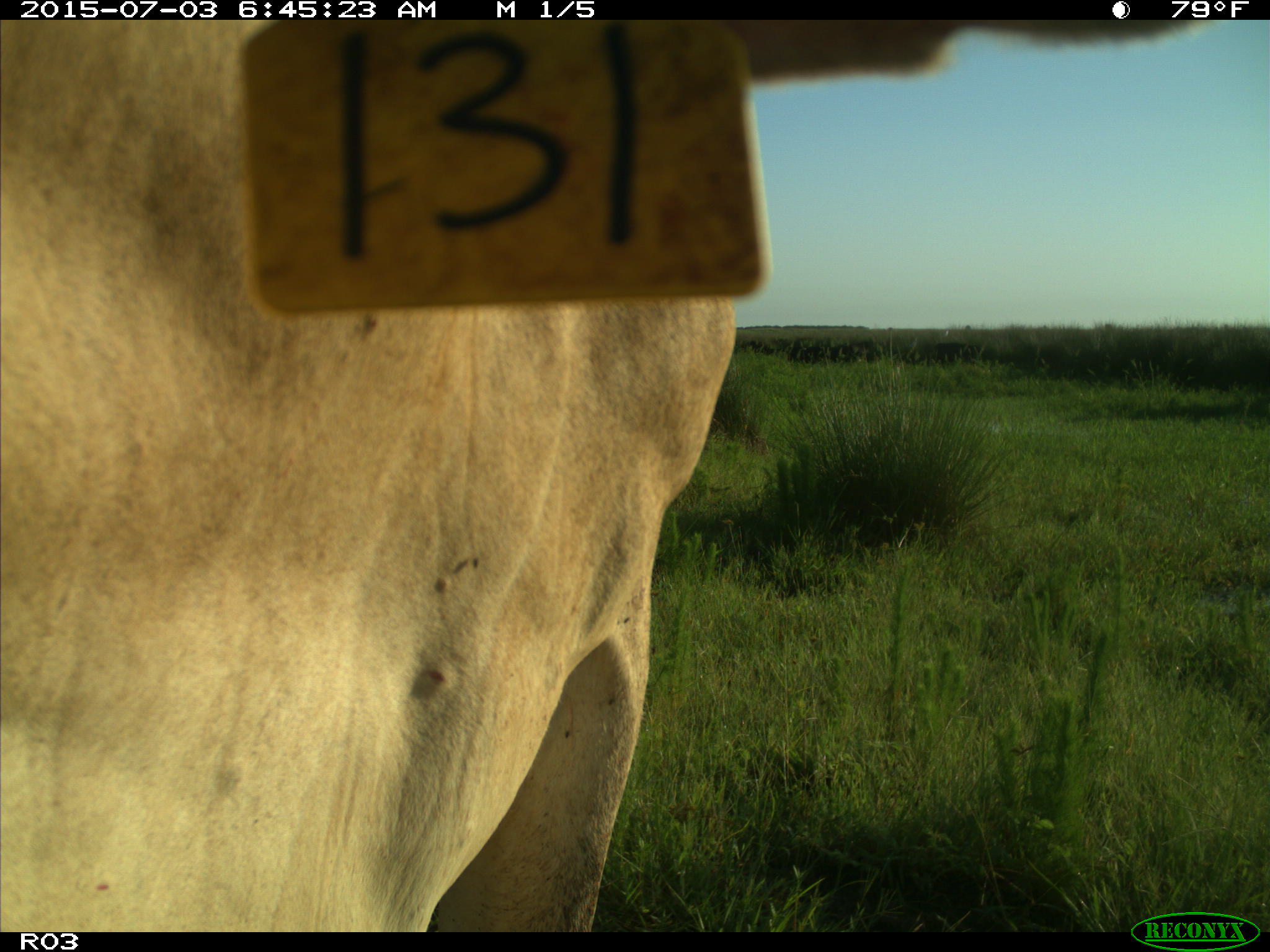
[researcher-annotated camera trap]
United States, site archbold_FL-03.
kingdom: Animalia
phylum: Chordata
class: Mammalia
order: Artiodactyla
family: Bovidae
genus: Bos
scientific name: Bos taurus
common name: domestic cow